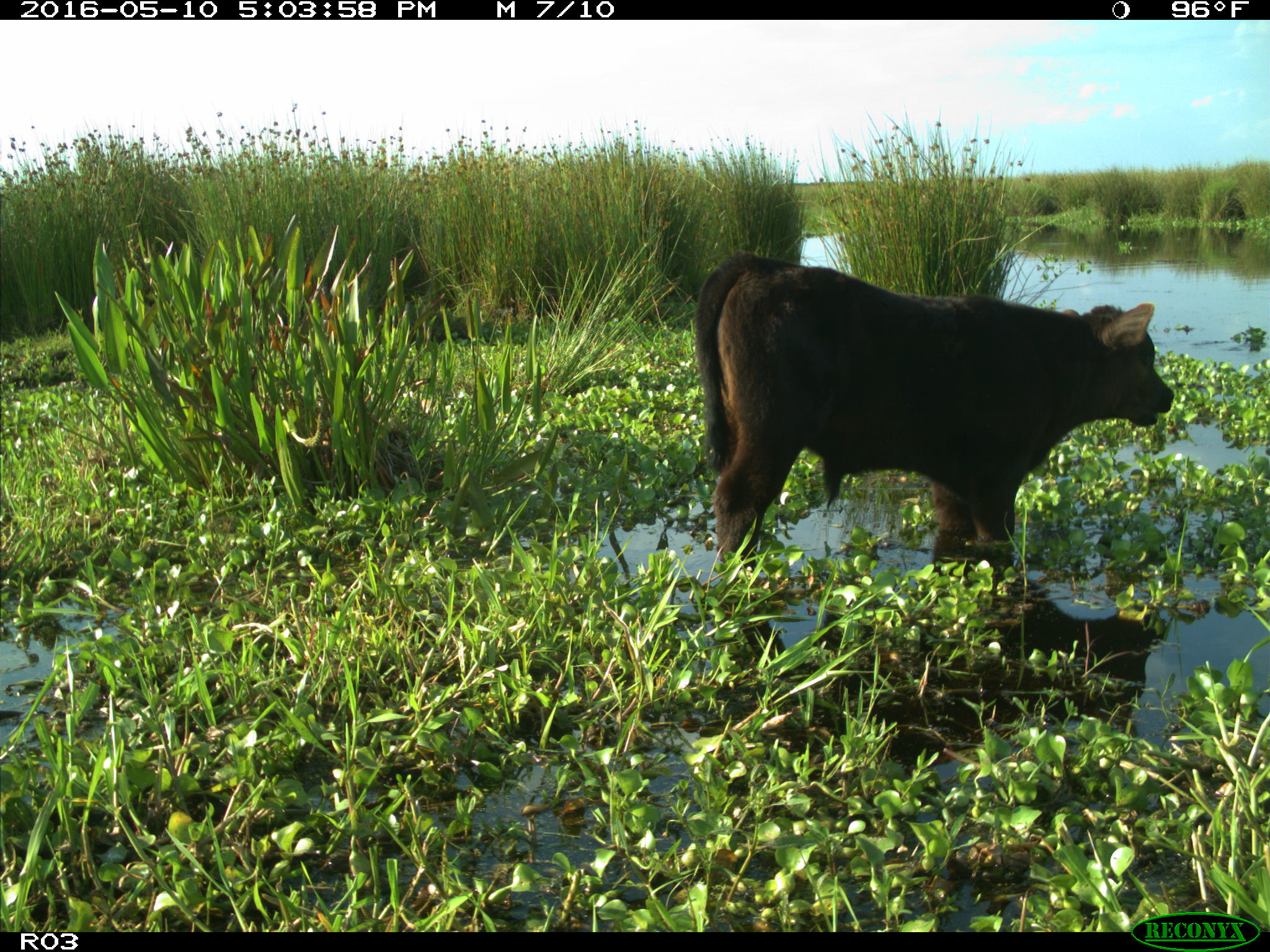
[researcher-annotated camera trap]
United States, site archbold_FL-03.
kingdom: Animalia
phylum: Chordata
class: Mammalia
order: Artiodactyla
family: Bovidae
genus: Bos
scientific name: Bos taurus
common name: domestic cow